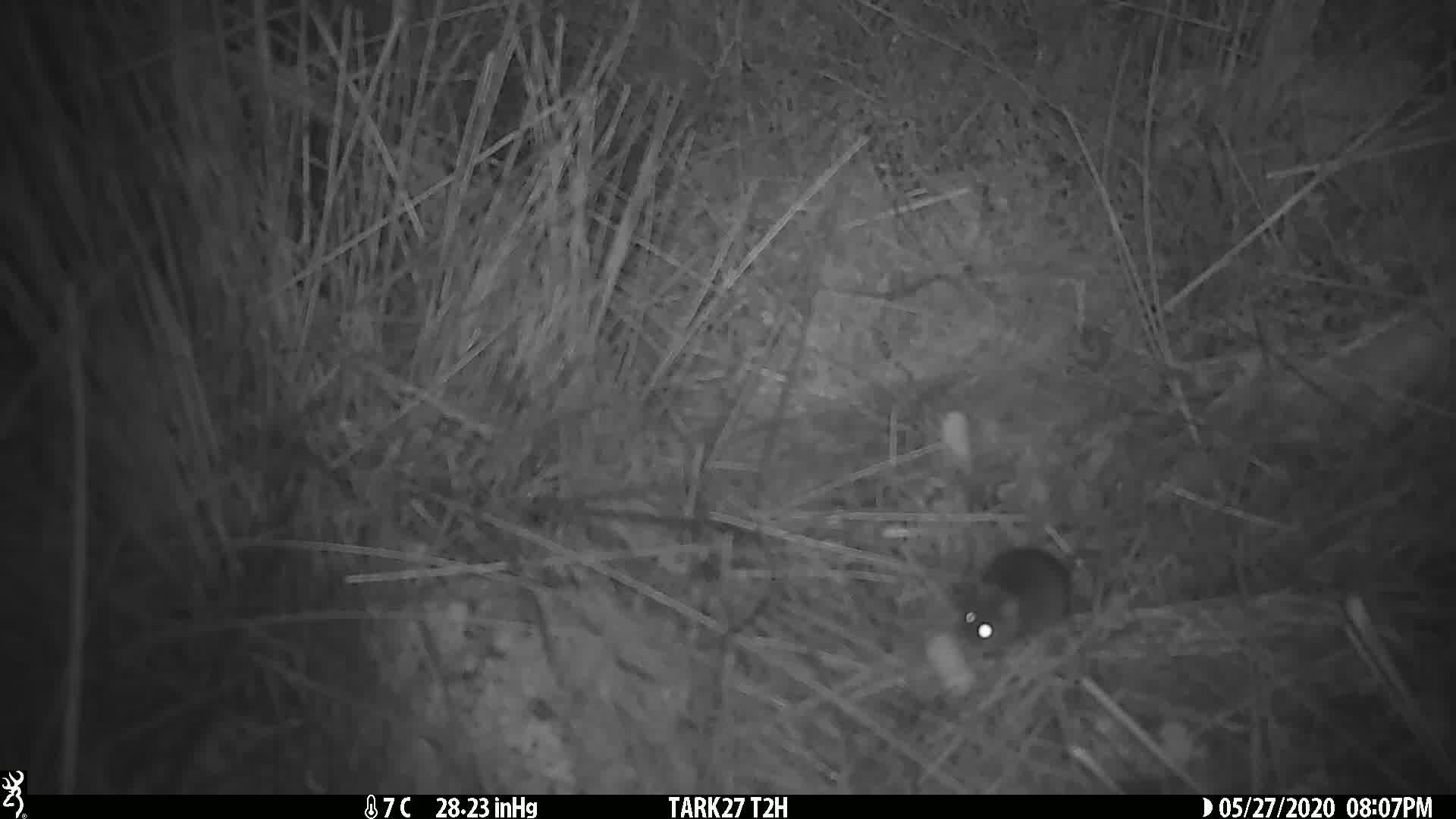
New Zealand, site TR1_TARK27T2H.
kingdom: Animalia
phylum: Chordata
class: Mammalia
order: Rodentia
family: Muridae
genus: Mus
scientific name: Mus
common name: mouse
Mouse (Mus).